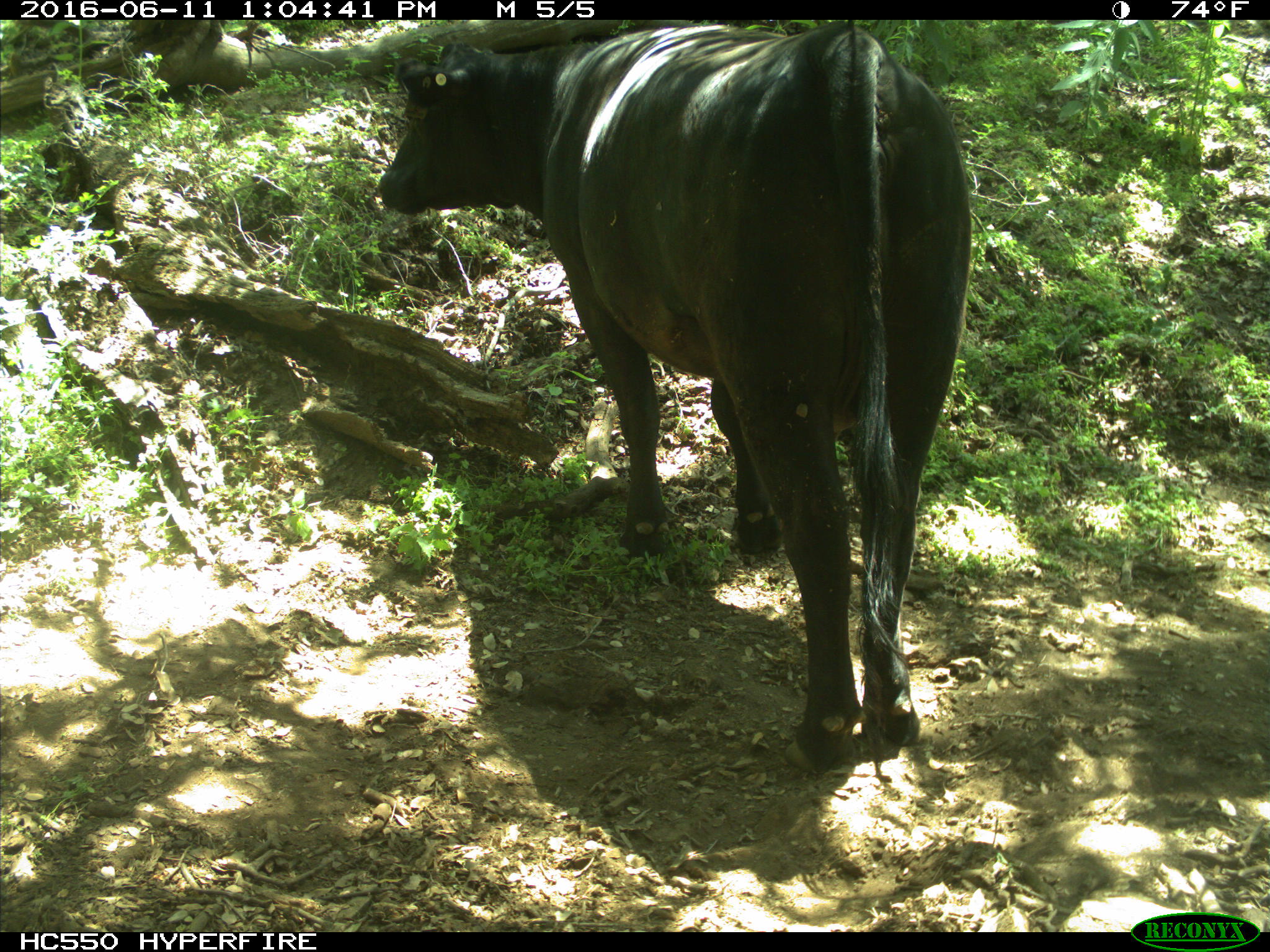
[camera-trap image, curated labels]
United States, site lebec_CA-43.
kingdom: Animalia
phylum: Chordata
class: Mammalia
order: Artiodactyla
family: Bovidae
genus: Bos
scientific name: Bos taurus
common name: domestic cow